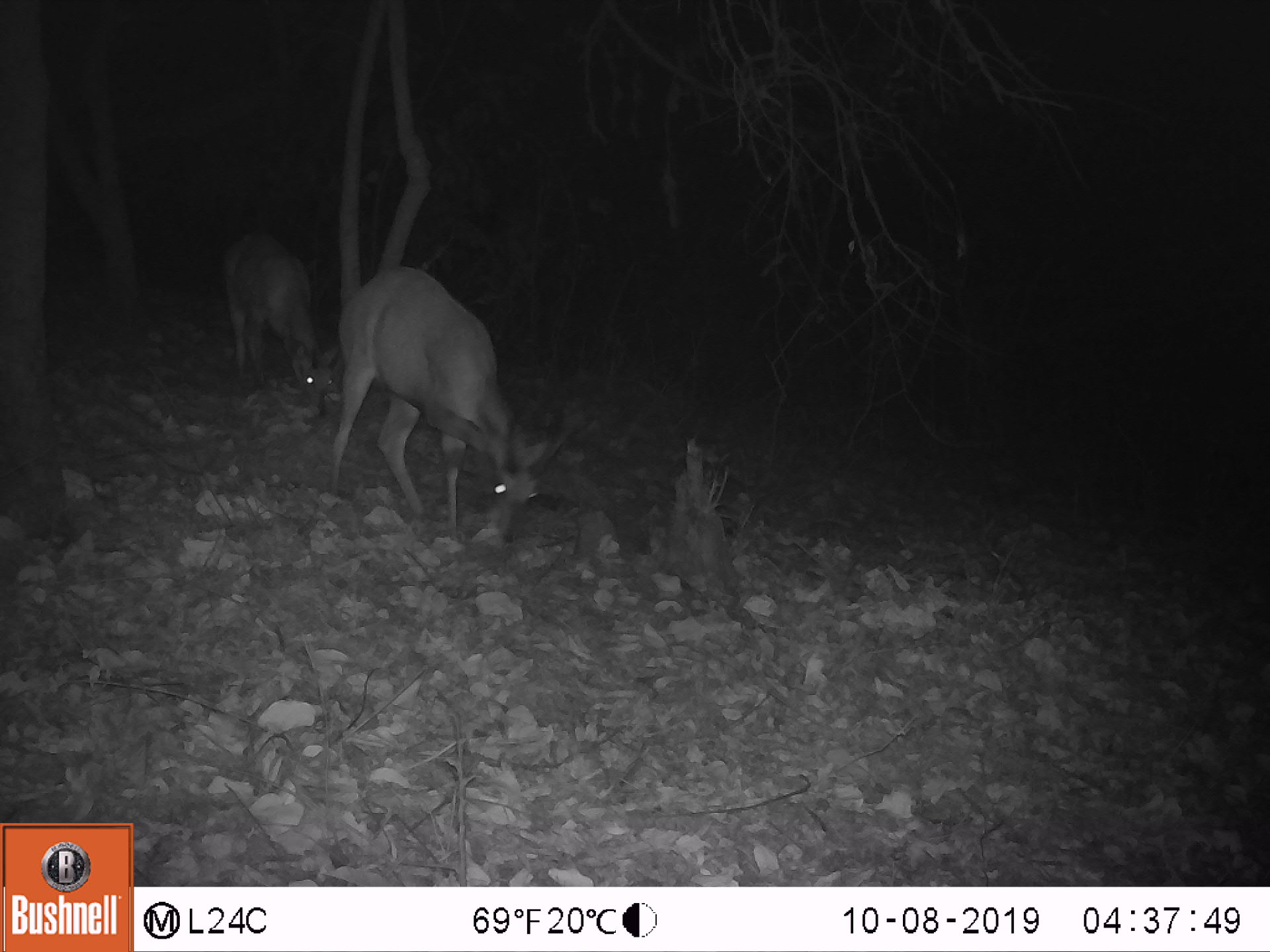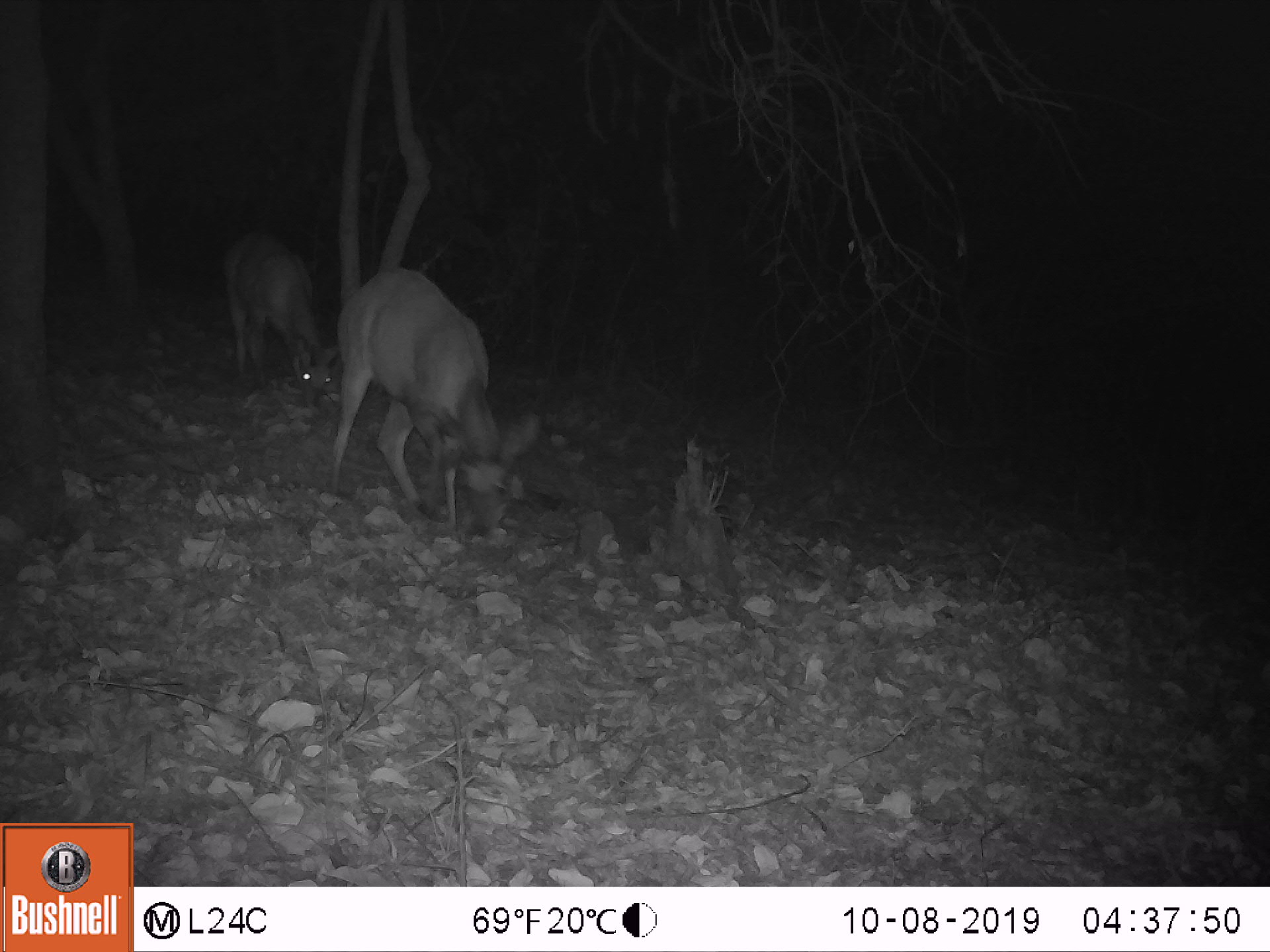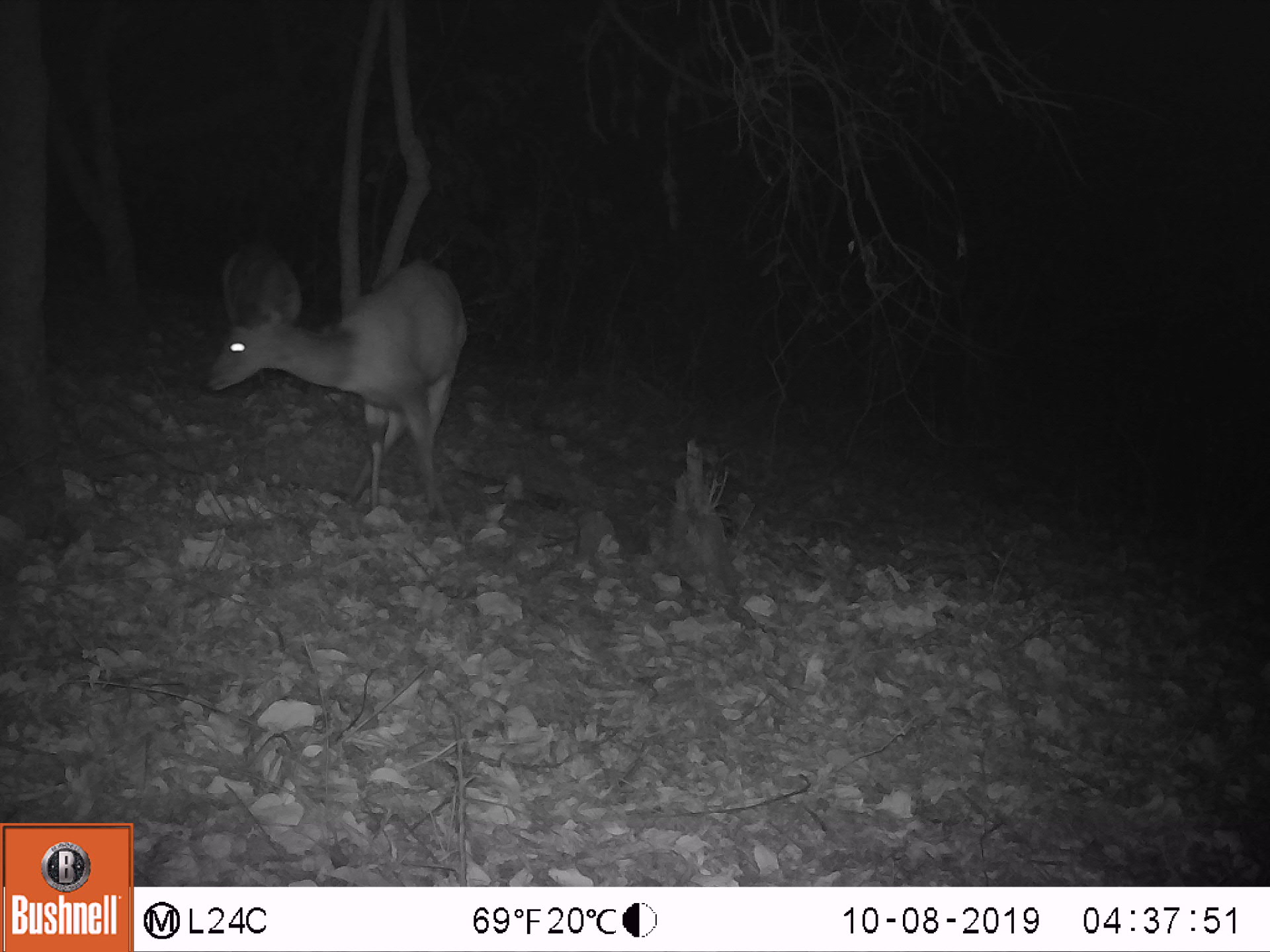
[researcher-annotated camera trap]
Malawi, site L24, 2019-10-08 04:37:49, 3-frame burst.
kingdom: Animalia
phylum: Chordata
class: Mammalia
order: Artiodactyla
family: Bovidae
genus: Tragelaphus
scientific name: Tragelaphus sylvaticus sylvaticus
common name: cape bushbuck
Cape bushbuck (Tragelaphus sylvaticus sylvaticus), count 2.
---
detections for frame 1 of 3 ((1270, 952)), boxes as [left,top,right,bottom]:
cape bushbuck: [315,256,589,546]; [212,222,339,414]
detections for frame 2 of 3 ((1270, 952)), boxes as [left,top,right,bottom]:
cape bushbuck: [313,260,555,537]; [214,220,346,406]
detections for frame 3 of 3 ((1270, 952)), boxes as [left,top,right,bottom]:
cape bushbuck: [207,235,475,521]